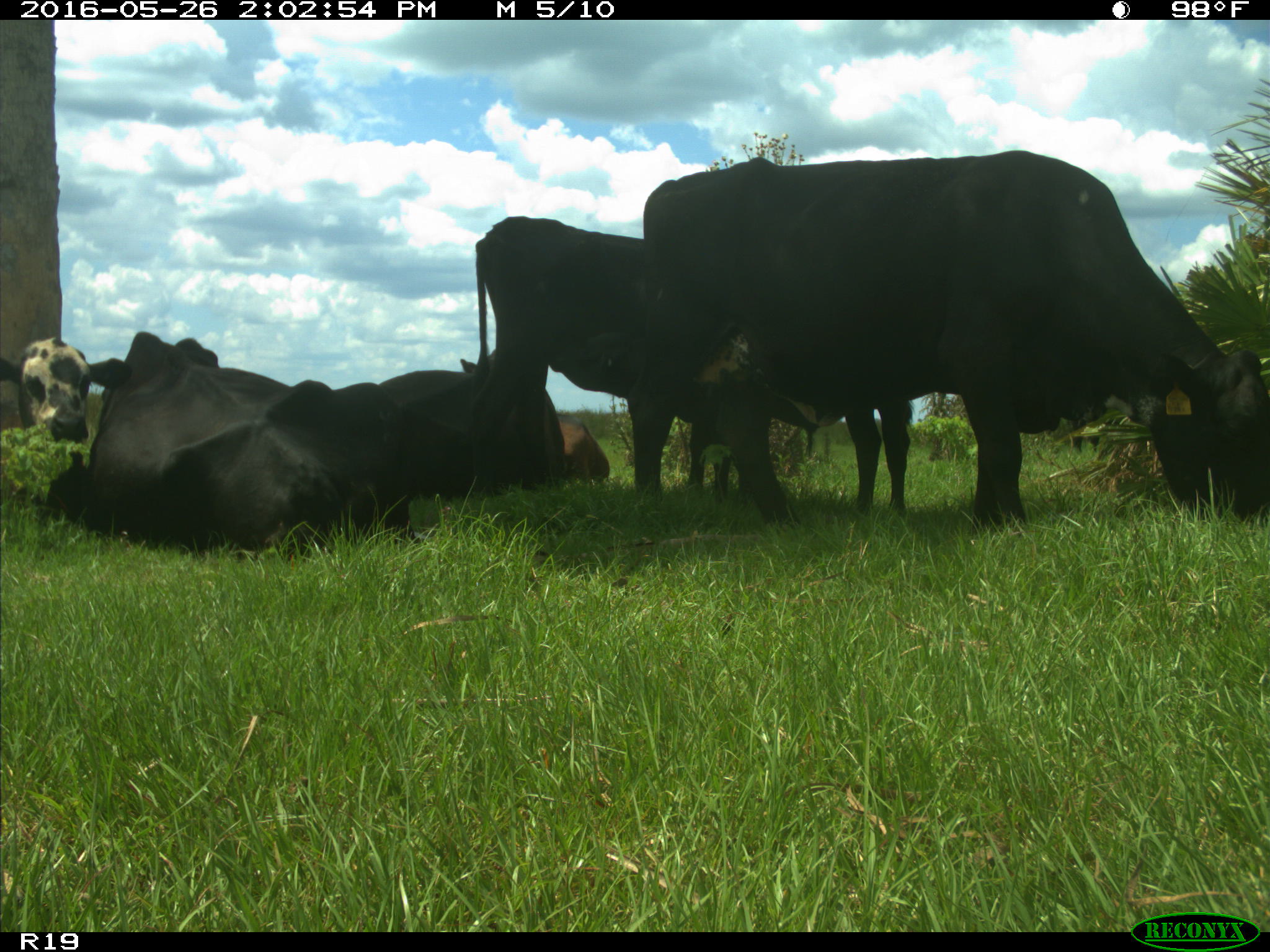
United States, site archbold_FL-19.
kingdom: Animalia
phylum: Chordata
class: Mammalia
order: Artiodactyla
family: Bovidae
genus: Bos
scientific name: Bos taurus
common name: domestic cow